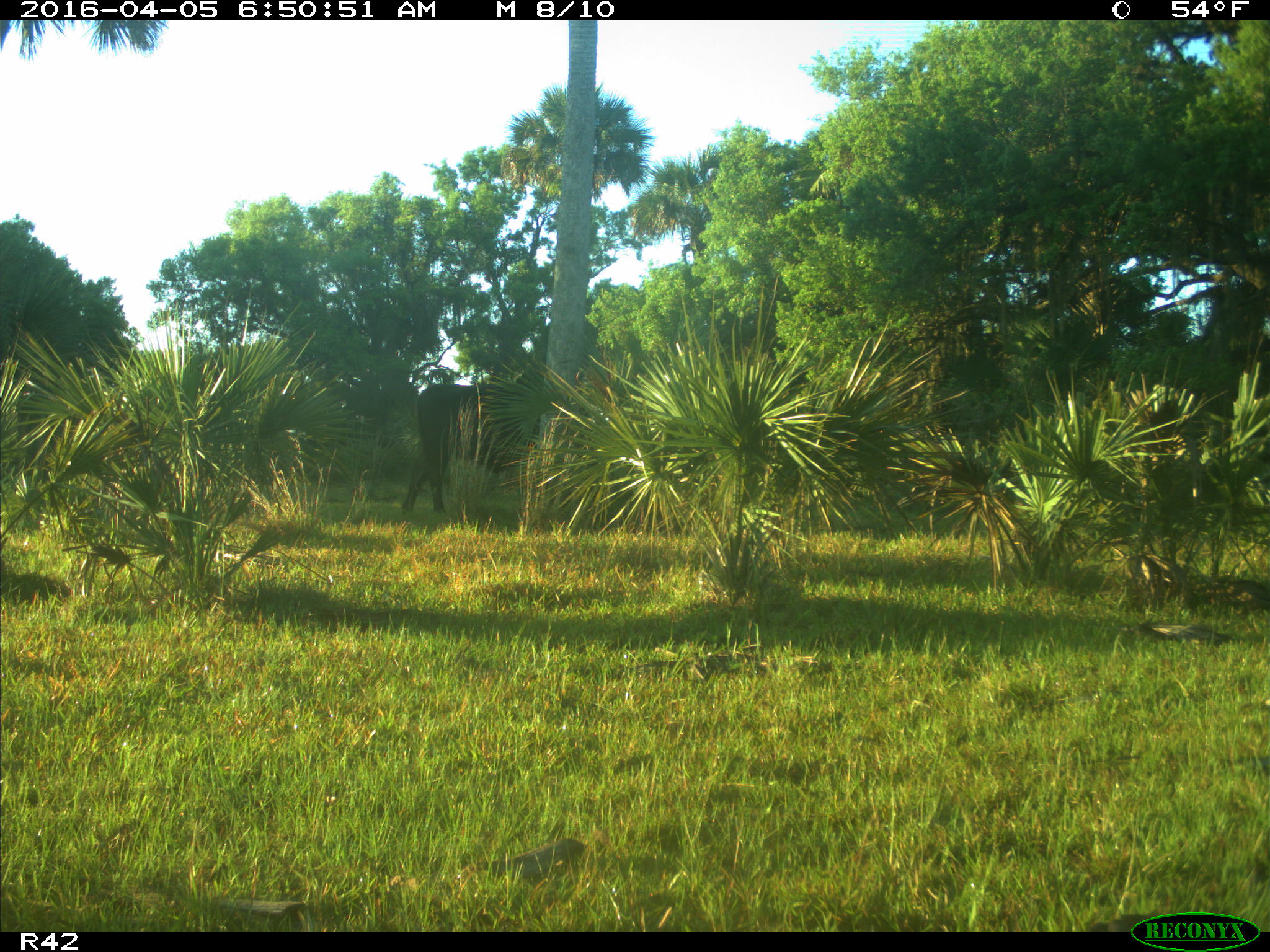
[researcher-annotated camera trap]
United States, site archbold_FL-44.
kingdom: Animalia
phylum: Chordata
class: Mammalia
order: Artiodactyla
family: Bovidae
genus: Bos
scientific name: Bos taurus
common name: domestic cow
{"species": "Bos taurus (domestic cow)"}